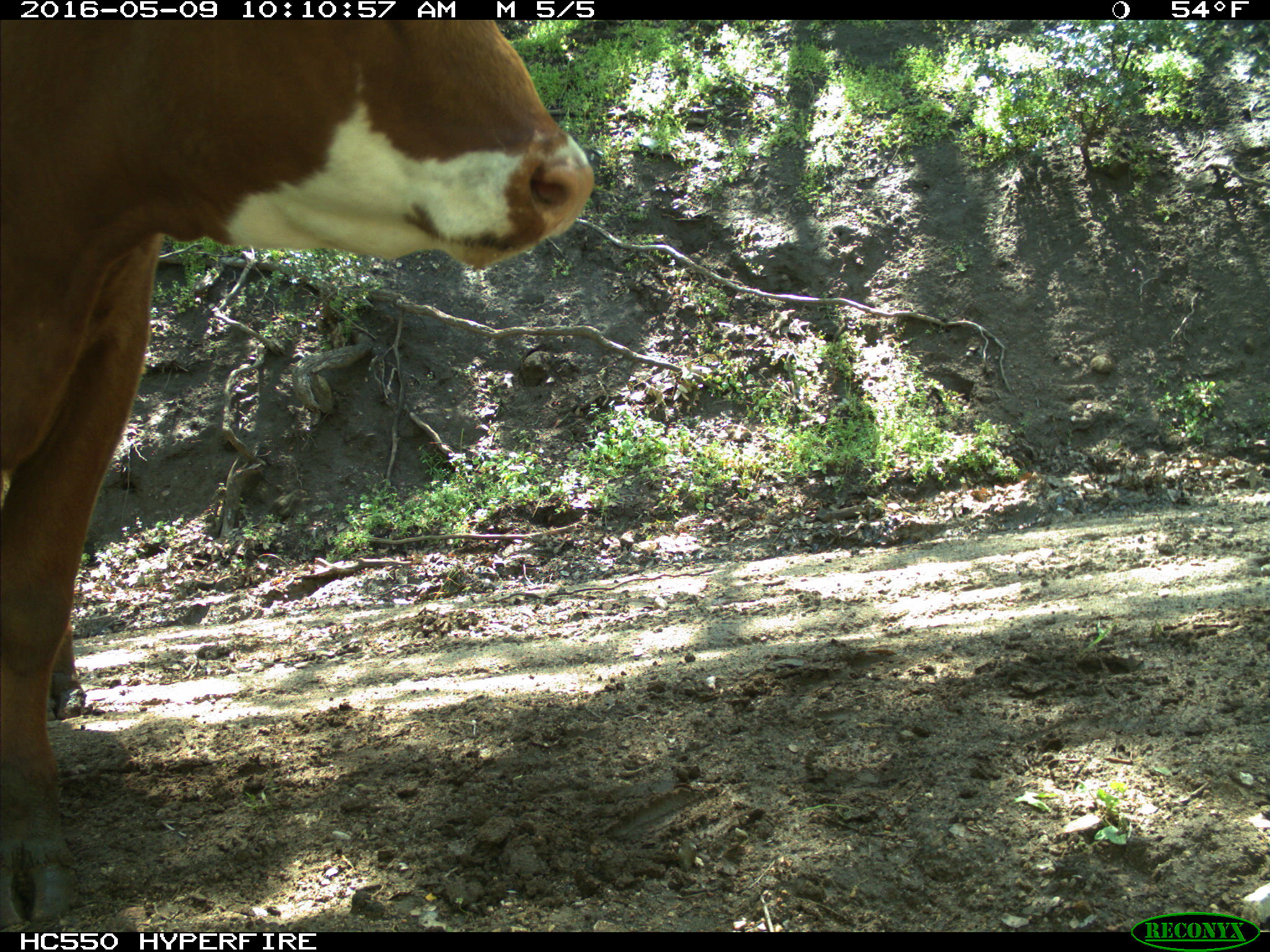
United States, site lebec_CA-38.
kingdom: Animalia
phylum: Chordata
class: Mammalia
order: Artiodactyla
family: Bovidae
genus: Bos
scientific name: Bos taurus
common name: domestic cow